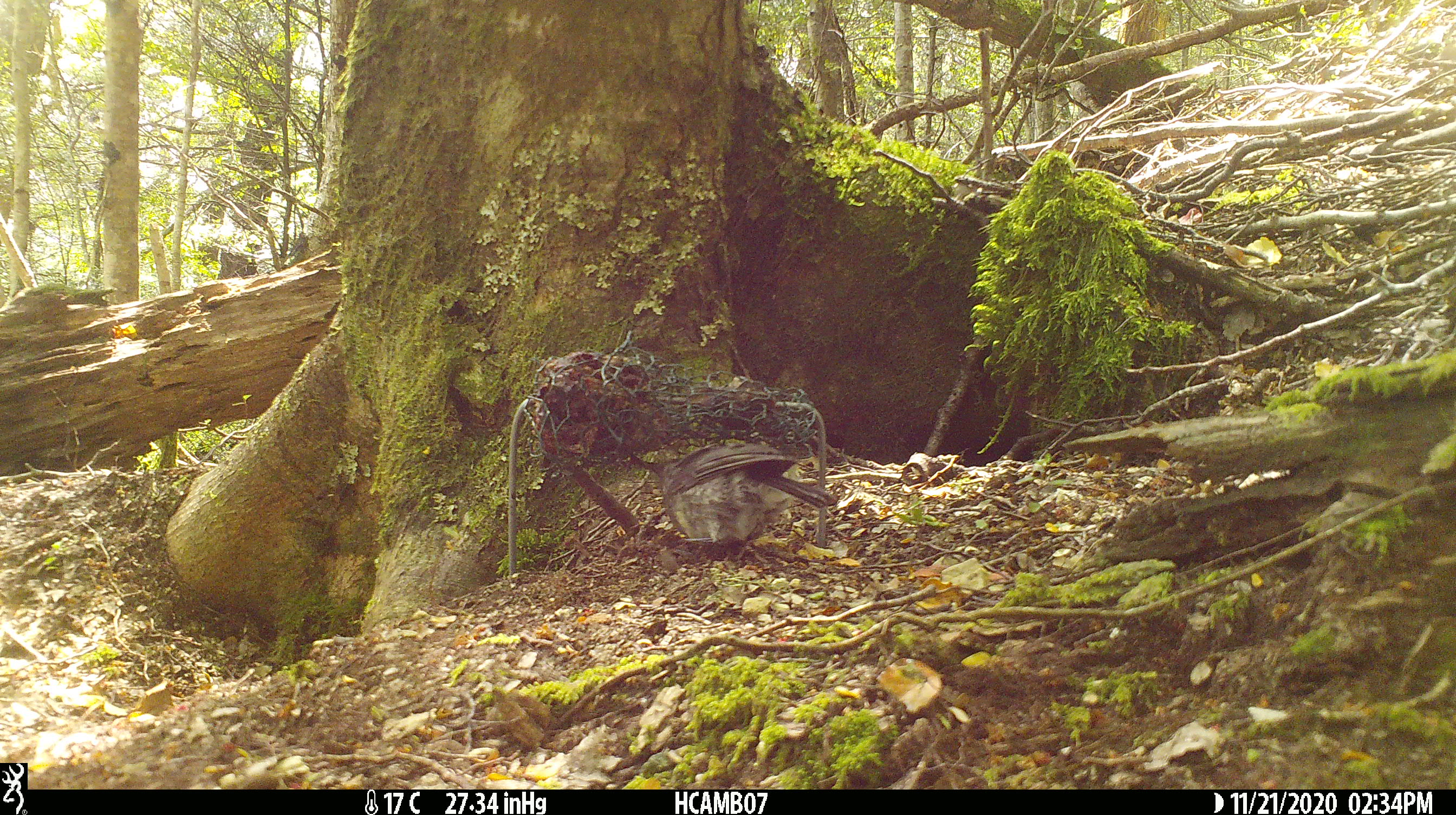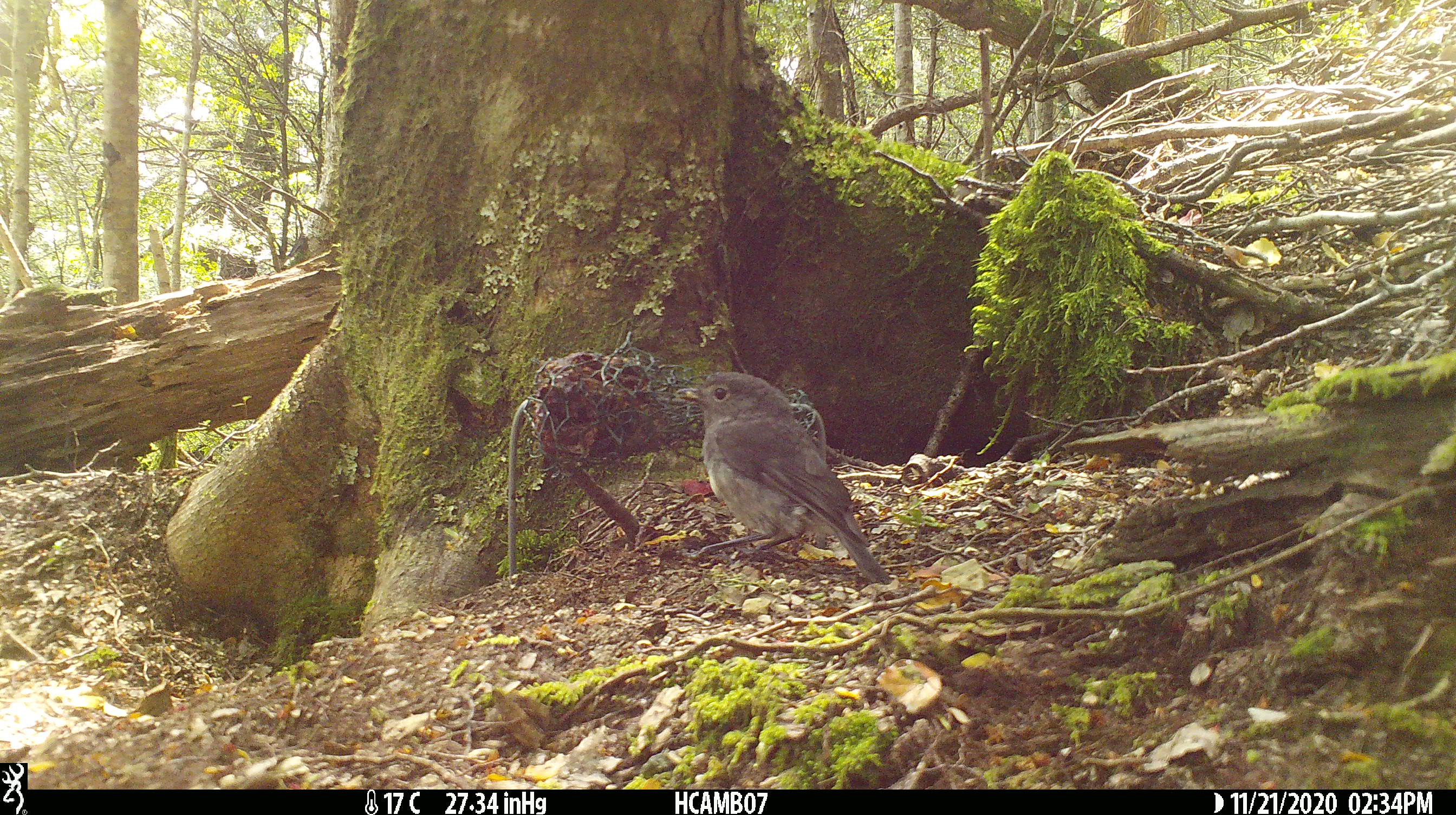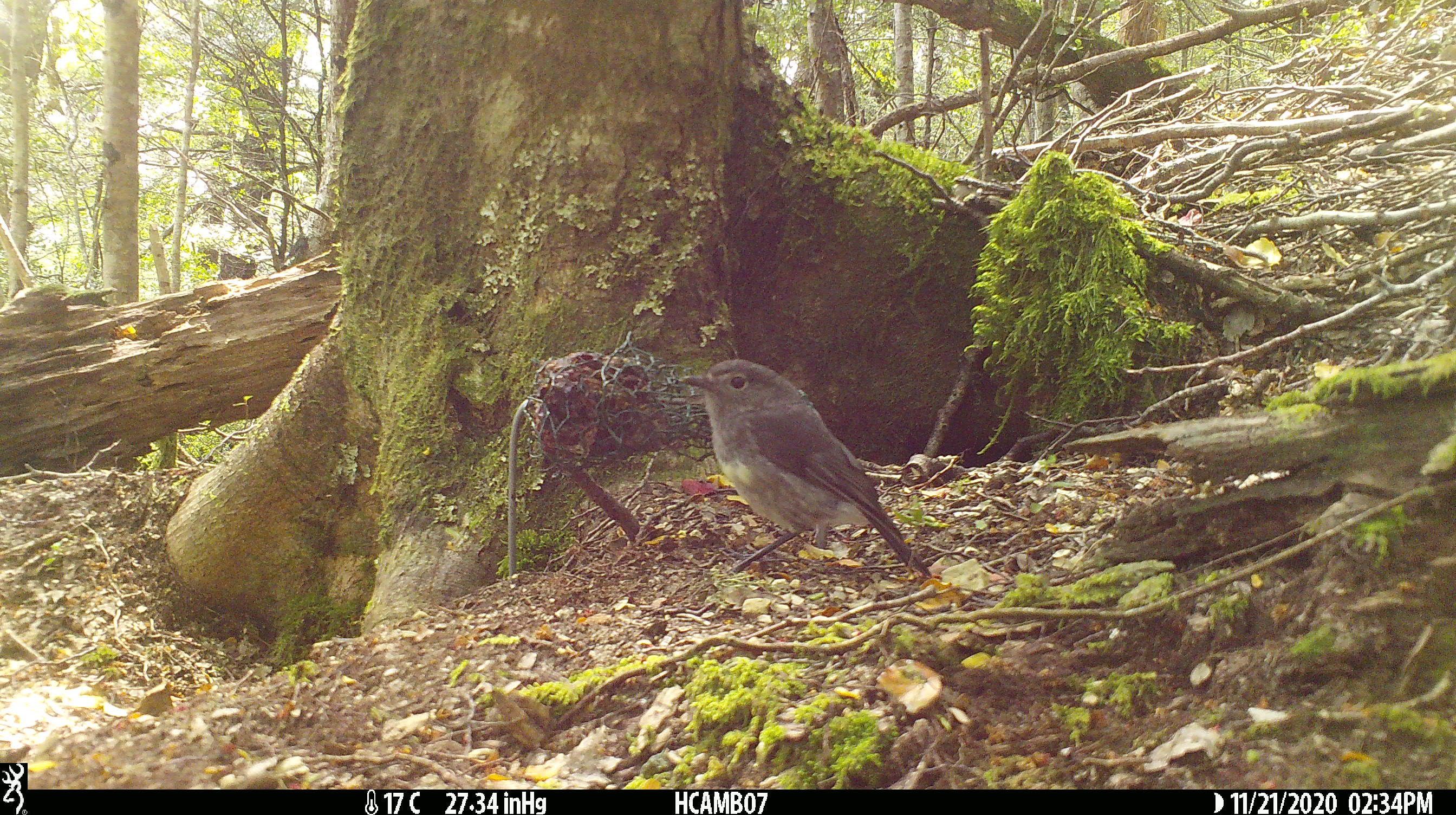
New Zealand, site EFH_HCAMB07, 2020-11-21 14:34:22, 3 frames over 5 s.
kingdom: Animalia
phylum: Chordata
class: Aves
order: Passeriformes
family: Petroicidae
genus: Petroica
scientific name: Petroica australis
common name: new zealand robin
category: robin